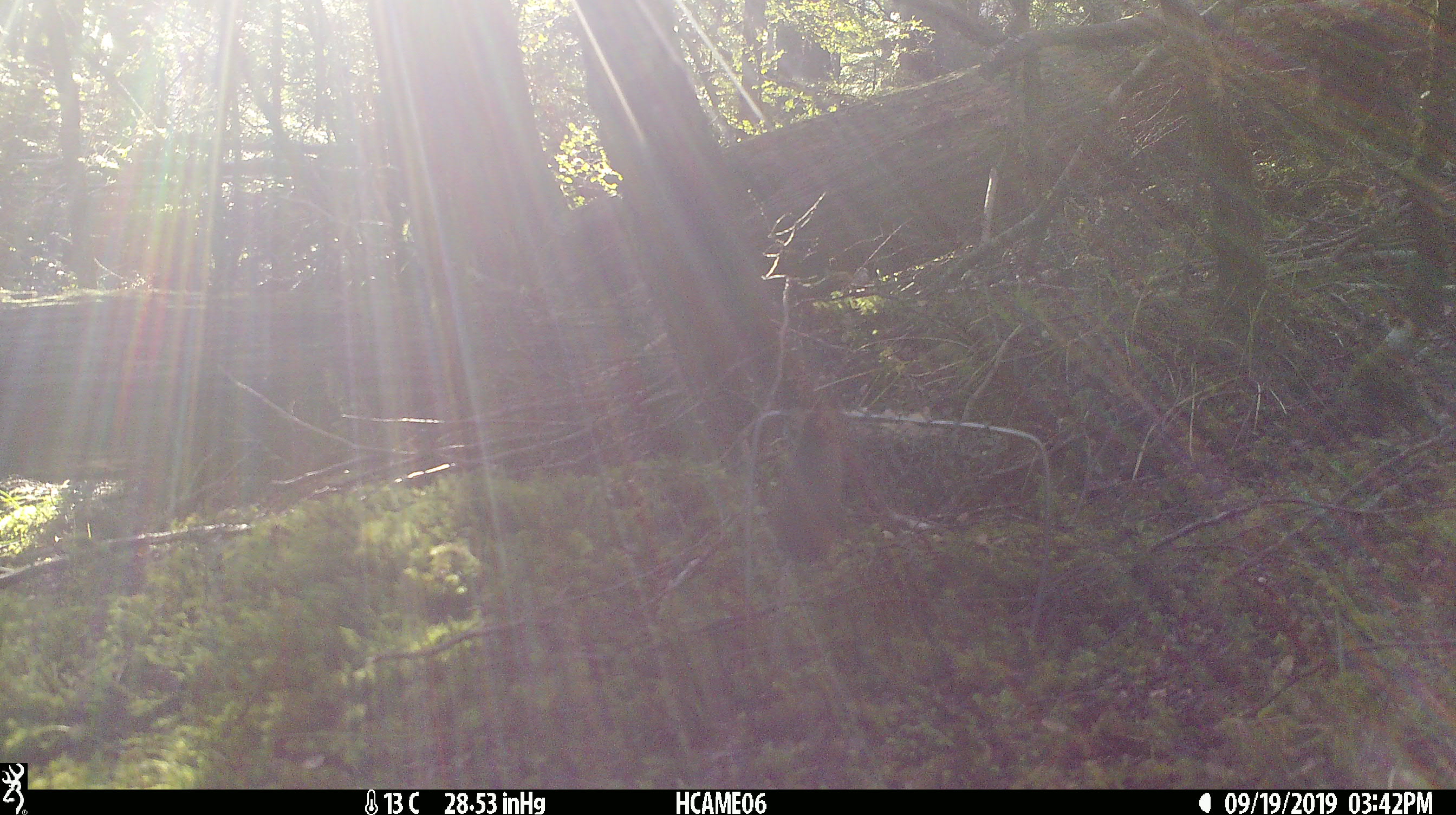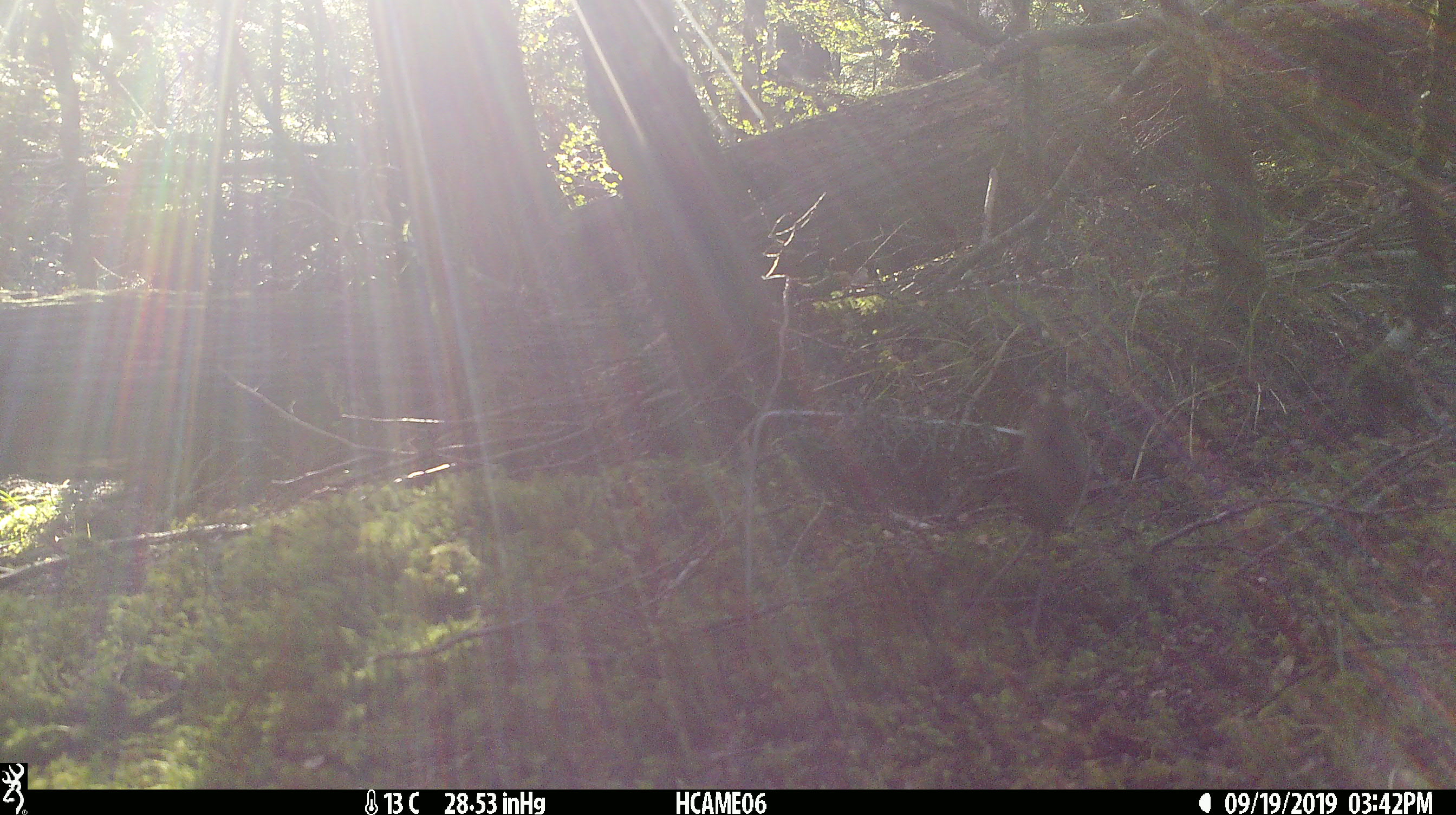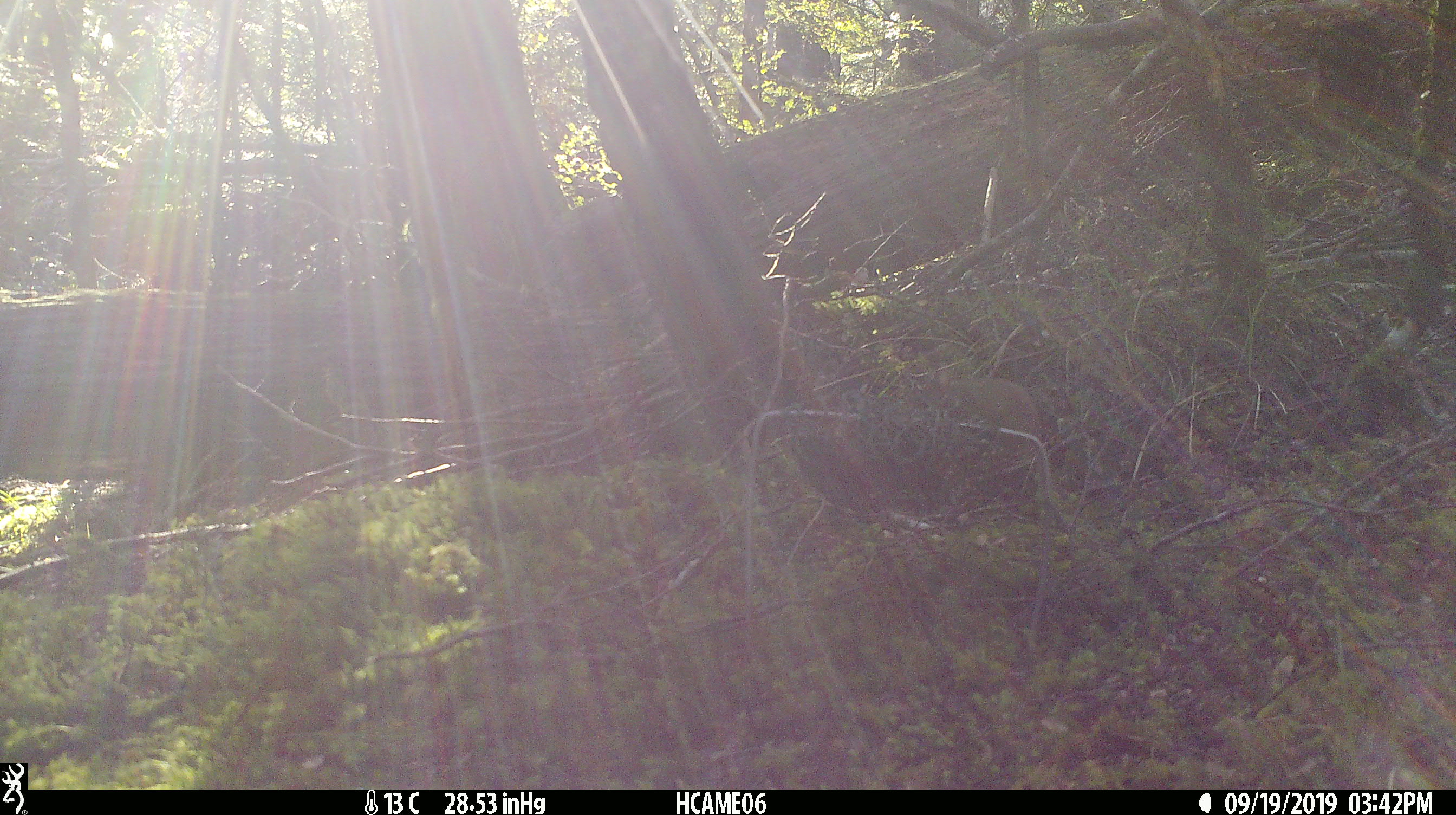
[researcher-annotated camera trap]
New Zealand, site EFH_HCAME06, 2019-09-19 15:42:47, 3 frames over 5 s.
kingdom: Animalia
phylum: Chordata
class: Mammalia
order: Rodentia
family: Muridae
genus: Mus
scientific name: Mus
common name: mouse